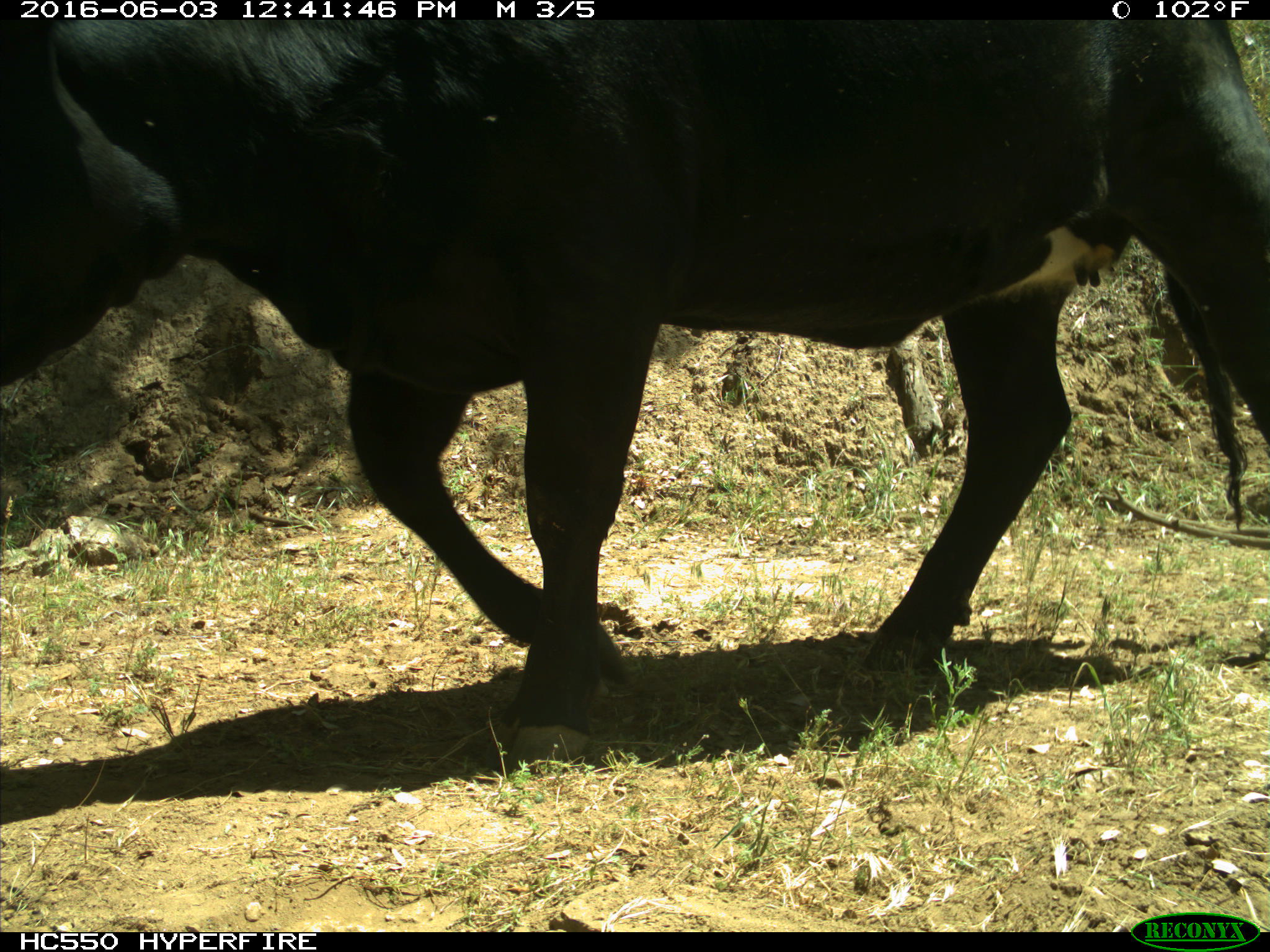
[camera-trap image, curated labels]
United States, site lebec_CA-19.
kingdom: Animalia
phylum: Chordata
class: Mammalia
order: Artiodactyla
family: Bovidae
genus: Bos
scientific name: Bos taurus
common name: domestic cow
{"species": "Bos taurus (domestic cow)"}